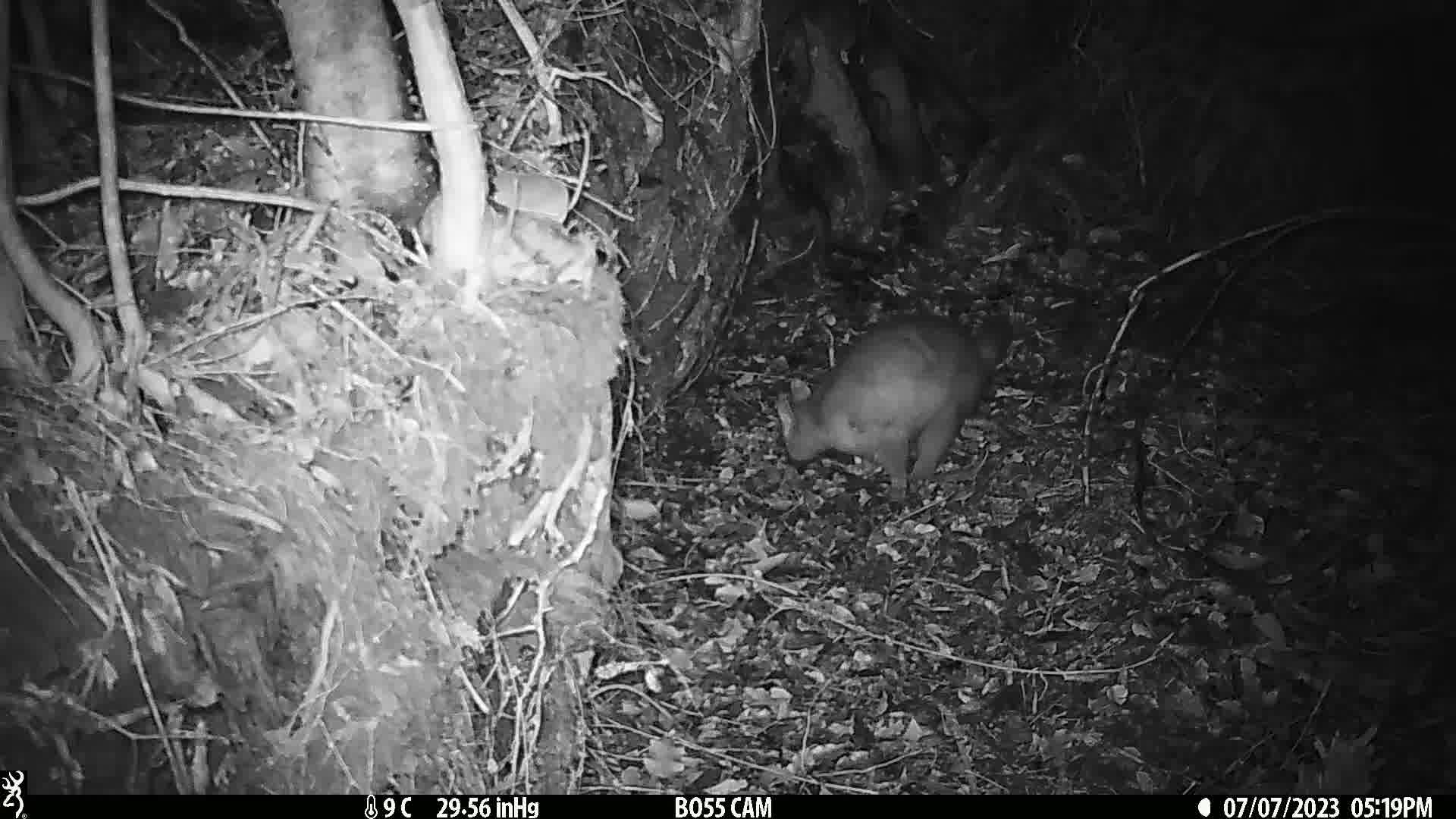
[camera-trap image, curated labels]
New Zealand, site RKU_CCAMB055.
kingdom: Animalia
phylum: Chordata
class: Mammalia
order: Diprotodontia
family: Phalangeridae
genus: Trichosurus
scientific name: Trichosurus vulpecula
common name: common brushtail possum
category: possum